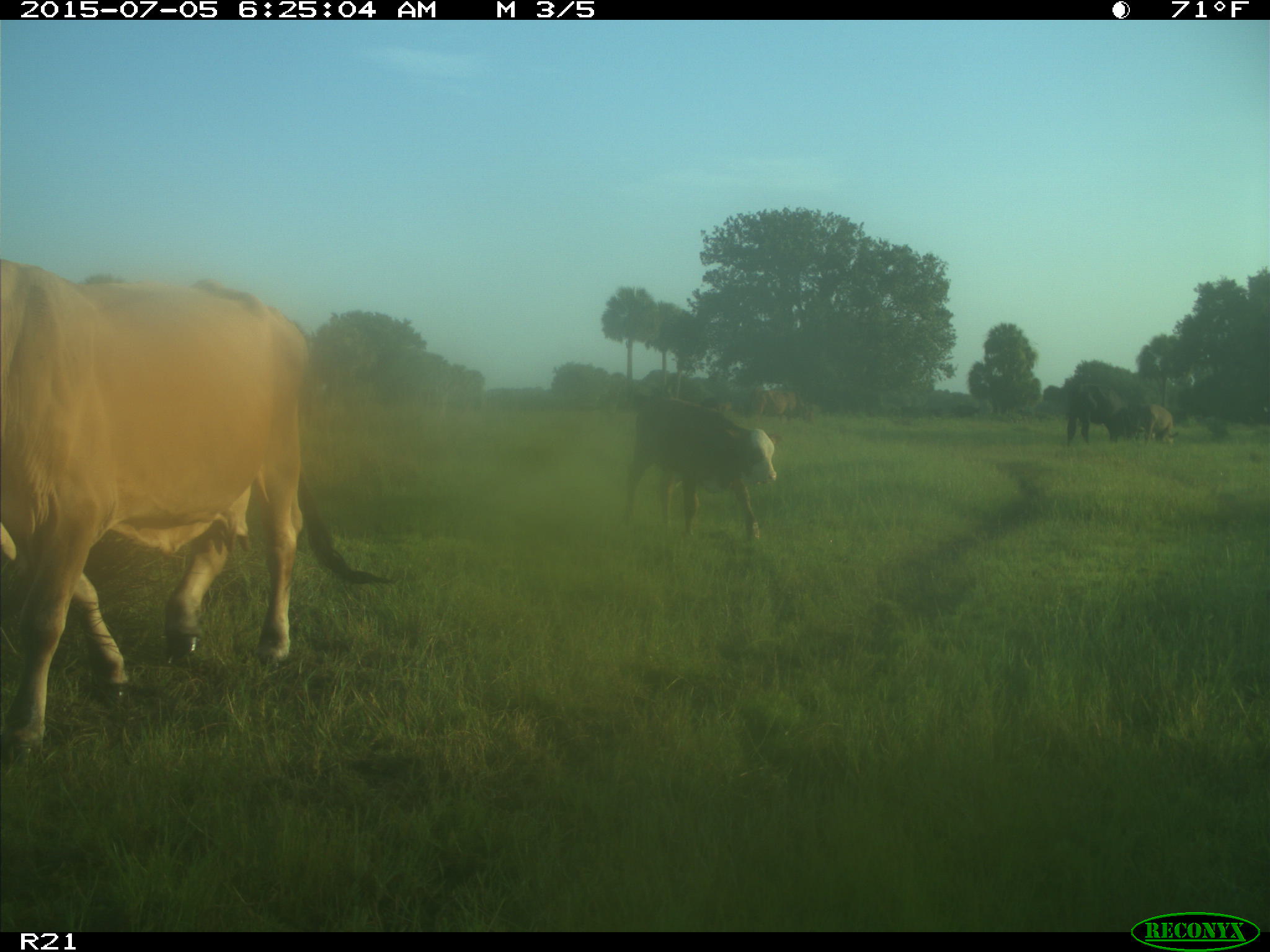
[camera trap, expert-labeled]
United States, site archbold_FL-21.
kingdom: Animalia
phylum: Chordata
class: Mammalia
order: Artiodactyla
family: Bovidae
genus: Bos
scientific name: Bos taurus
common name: domestic cow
Bos taurus (domestic cow).